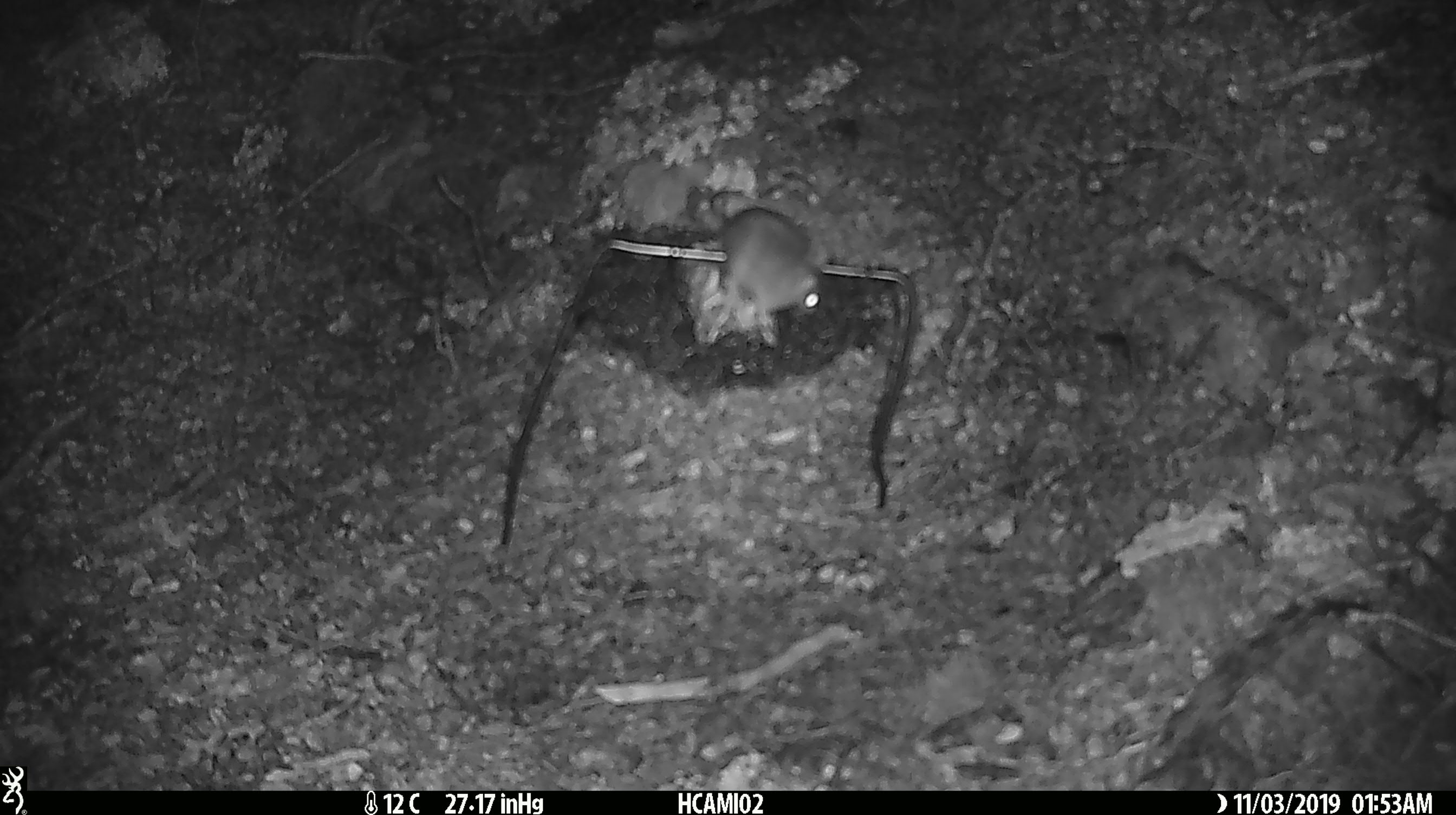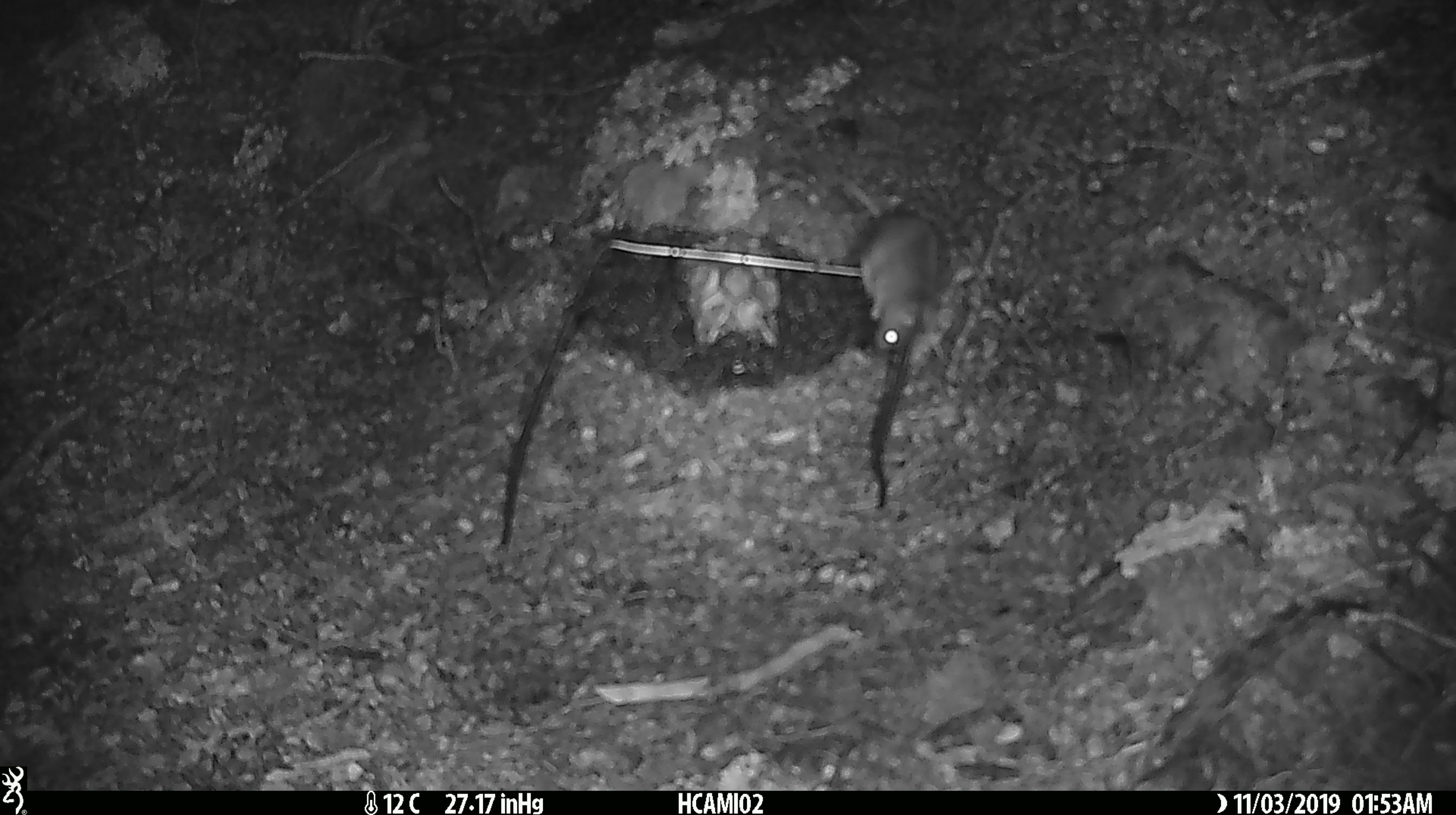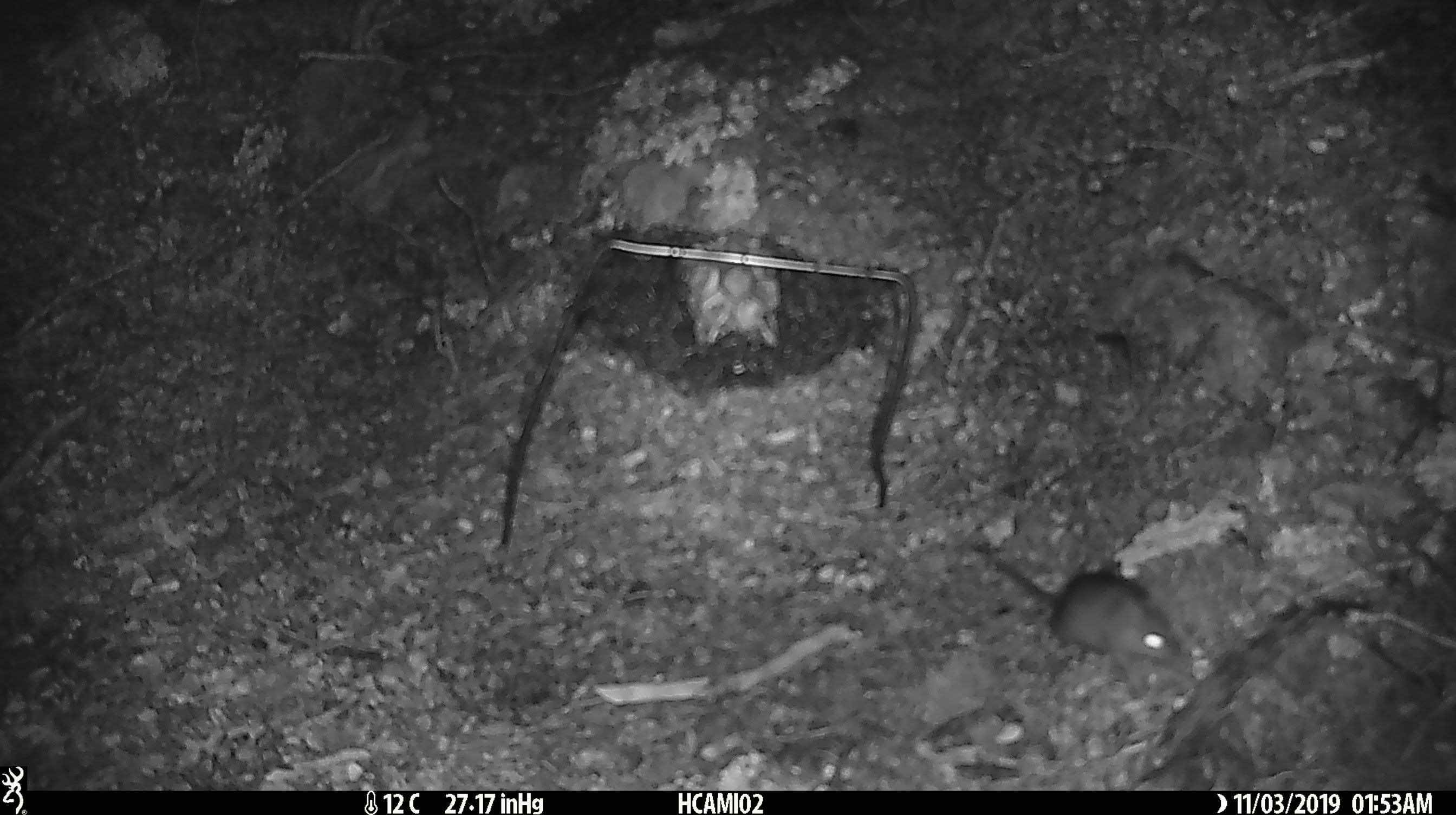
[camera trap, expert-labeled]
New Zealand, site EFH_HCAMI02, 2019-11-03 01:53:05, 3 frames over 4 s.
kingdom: Animalia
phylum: Chordata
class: Mammalia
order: Rodentia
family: Muridae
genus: Mus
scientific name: Mus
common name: mouse